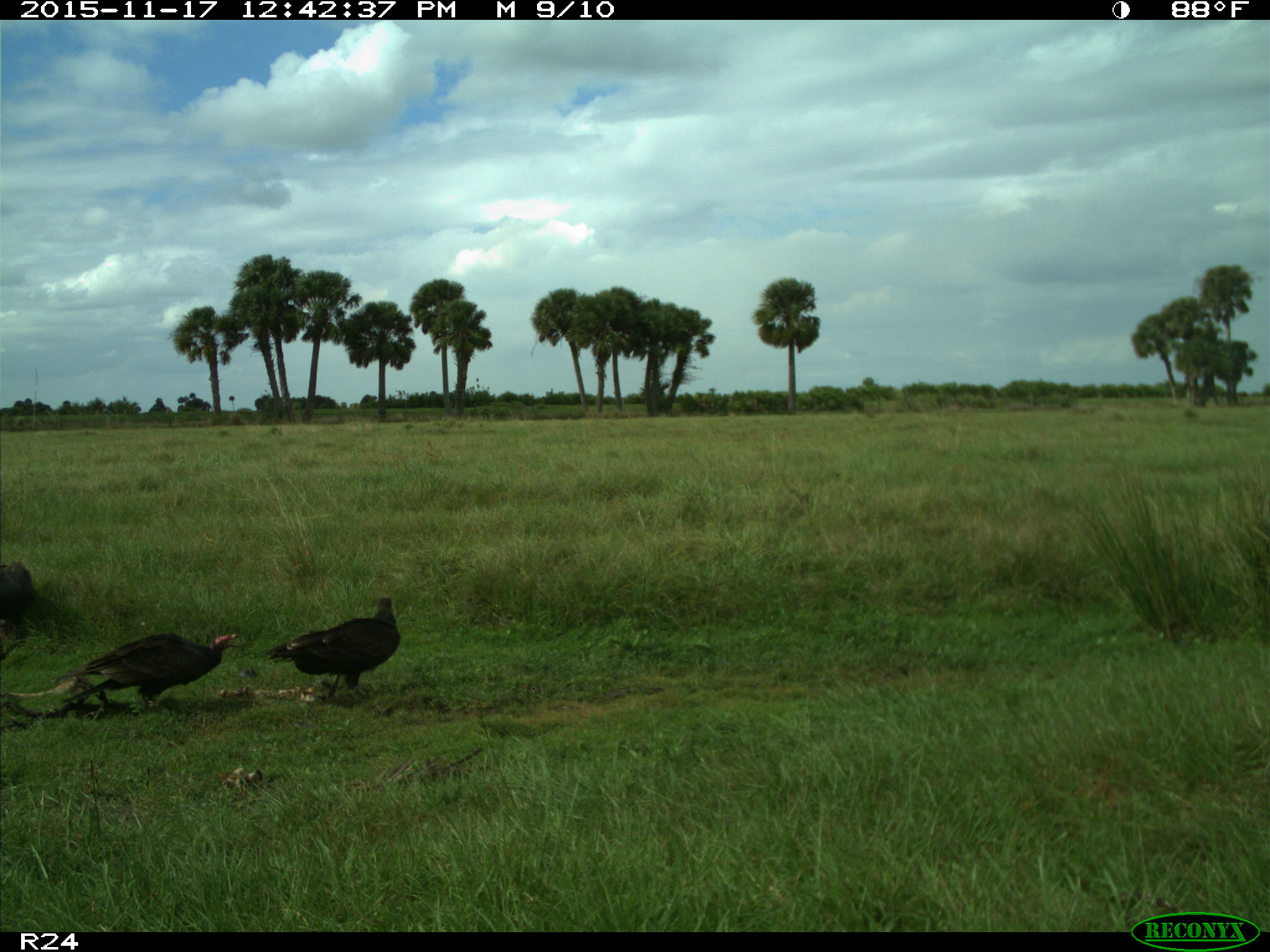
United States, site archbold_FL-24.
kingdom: Animalia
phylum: Chordata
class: Aves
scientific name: Aves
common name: birds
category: unidentified bird